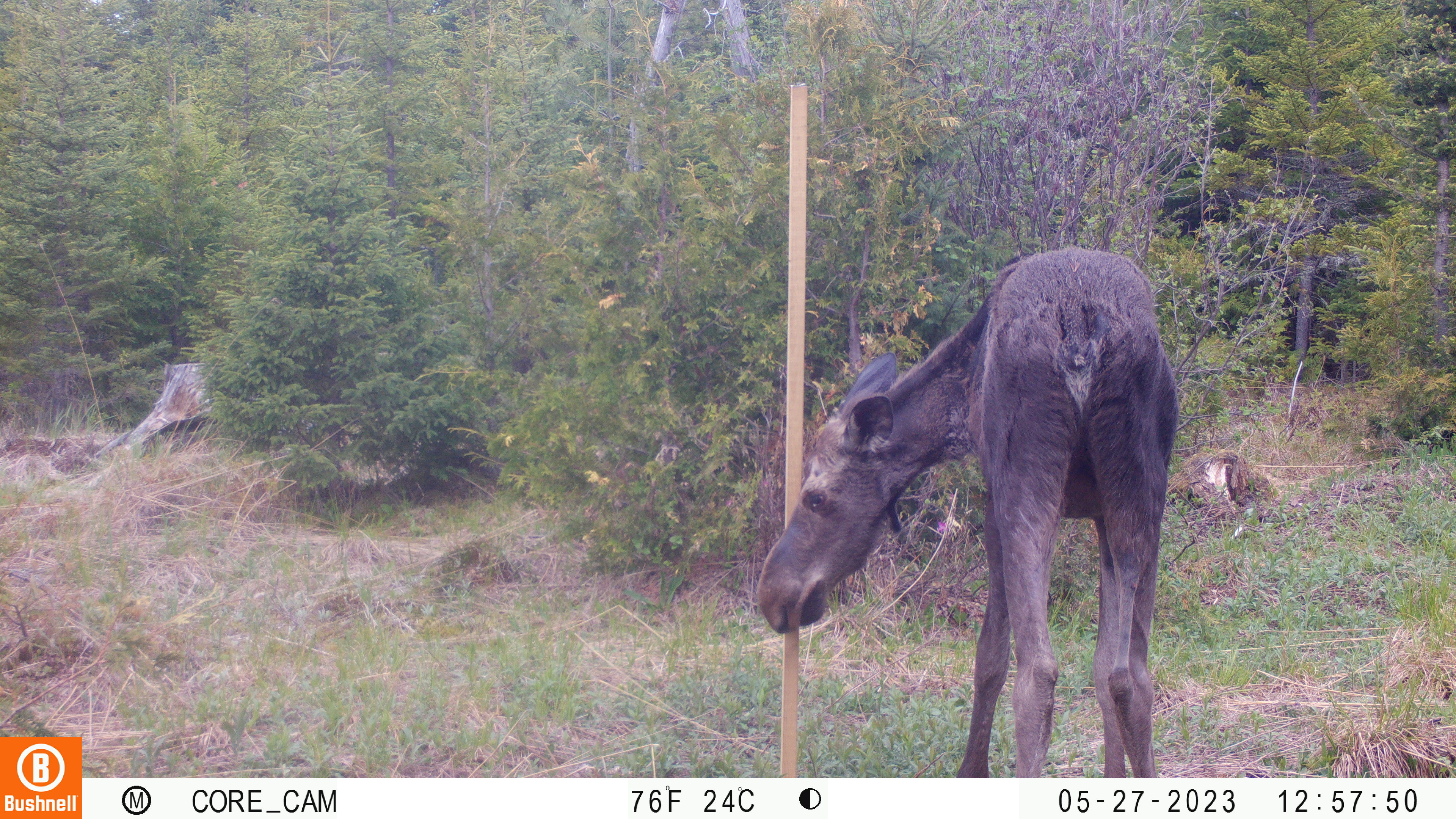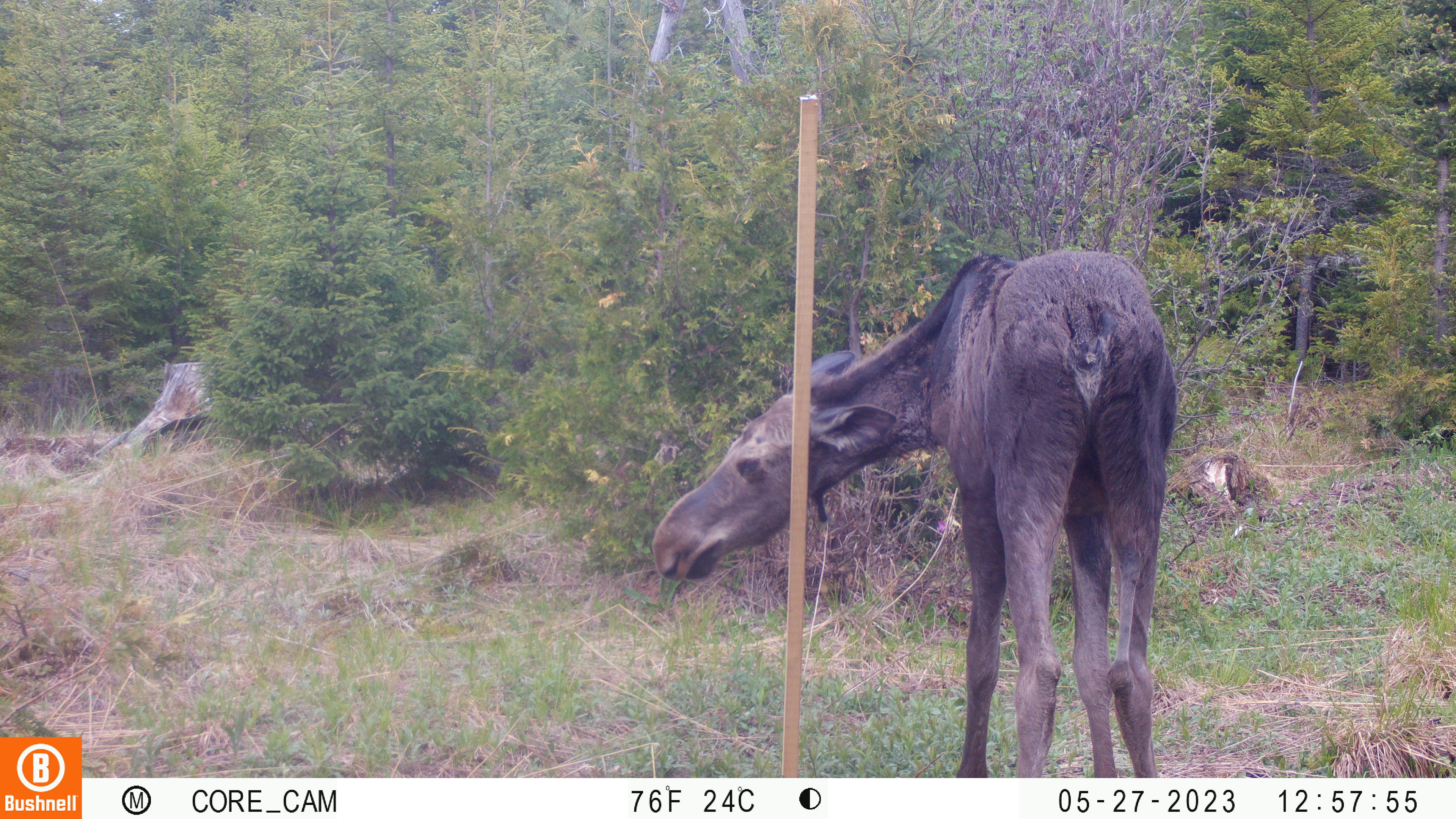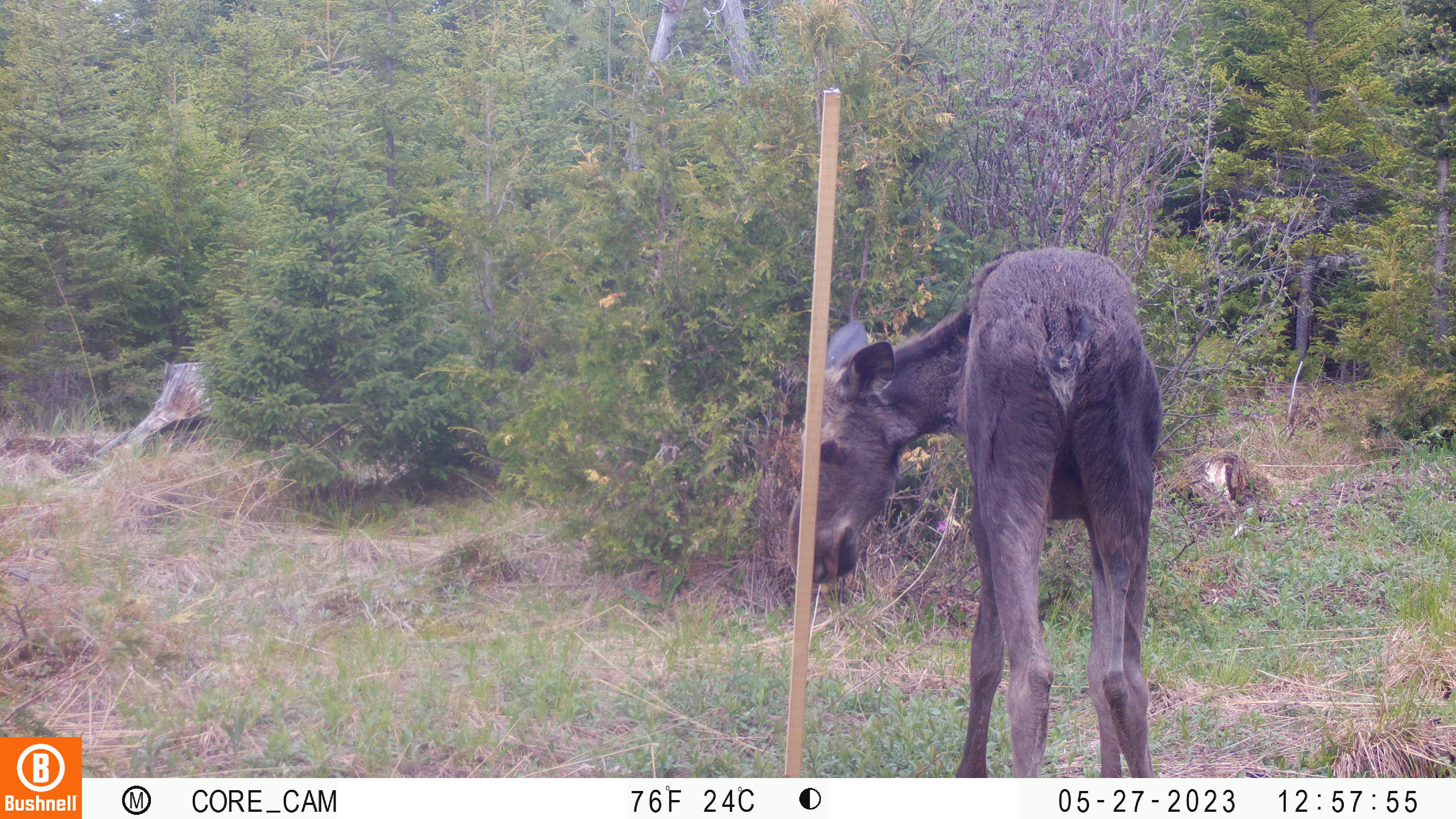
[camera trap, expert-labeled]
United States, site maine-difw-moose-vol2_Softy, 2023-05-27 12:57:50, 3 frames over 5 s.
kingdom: Animalia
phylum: Chordata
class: Mammalia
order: Artiodactyla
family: Cervidae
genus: Alces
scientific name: Alces alces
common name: moose